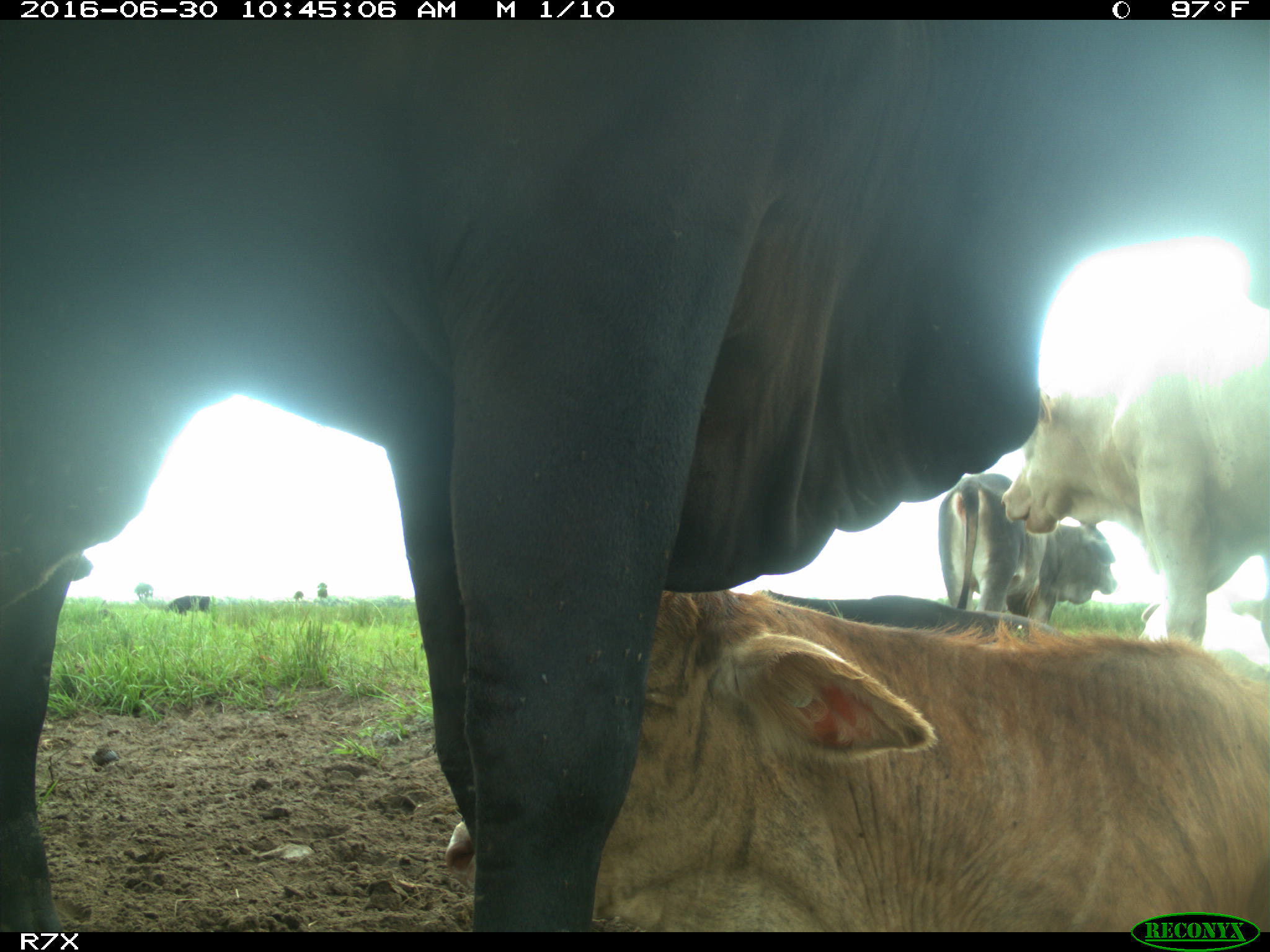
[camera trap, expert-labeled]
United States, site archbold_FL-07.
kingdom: Animalia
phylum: Chordata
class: Mammalia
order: Artiodactyla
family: Bovidae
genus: Bos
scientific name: Bos taurus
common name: domestic cow